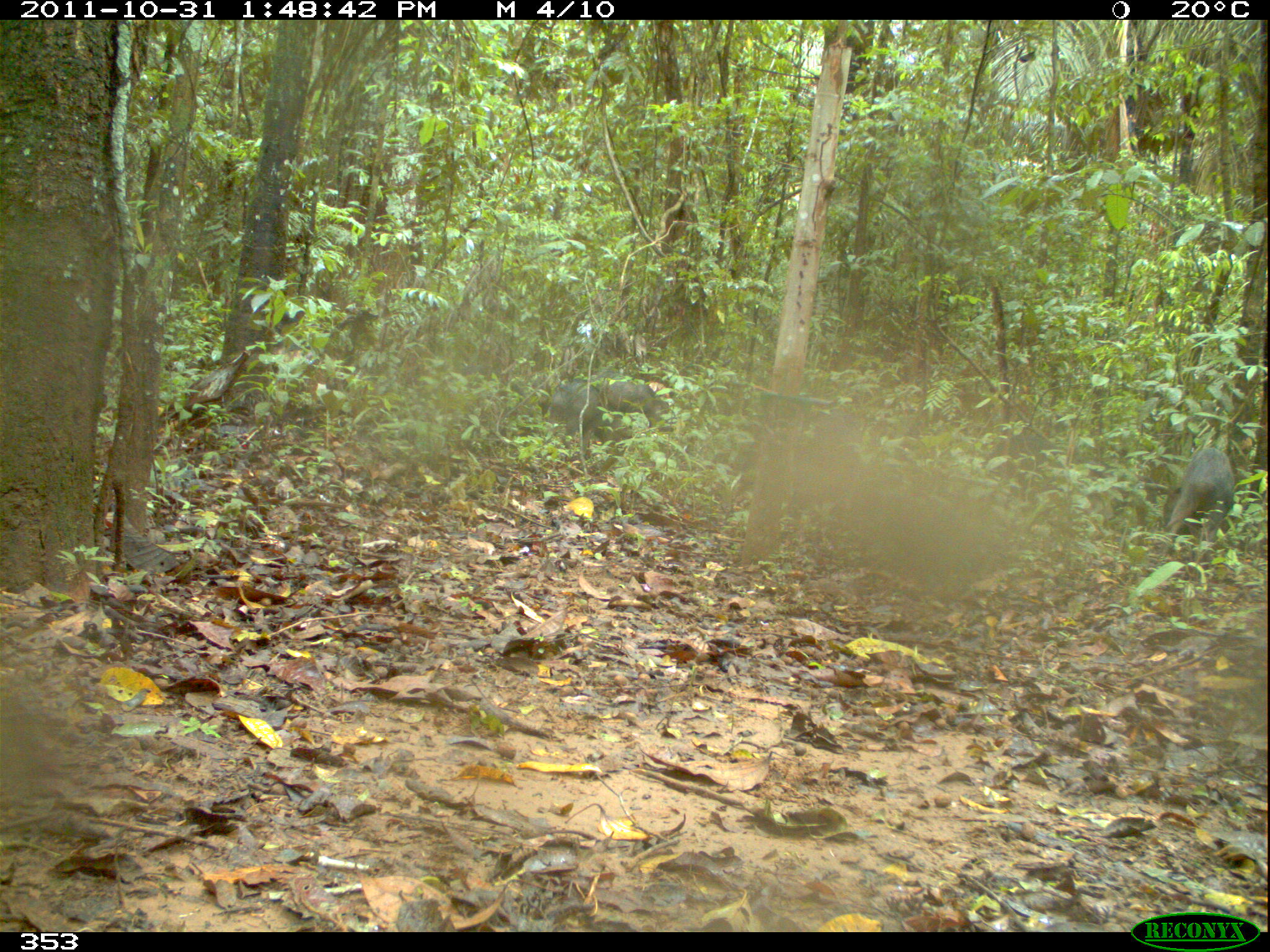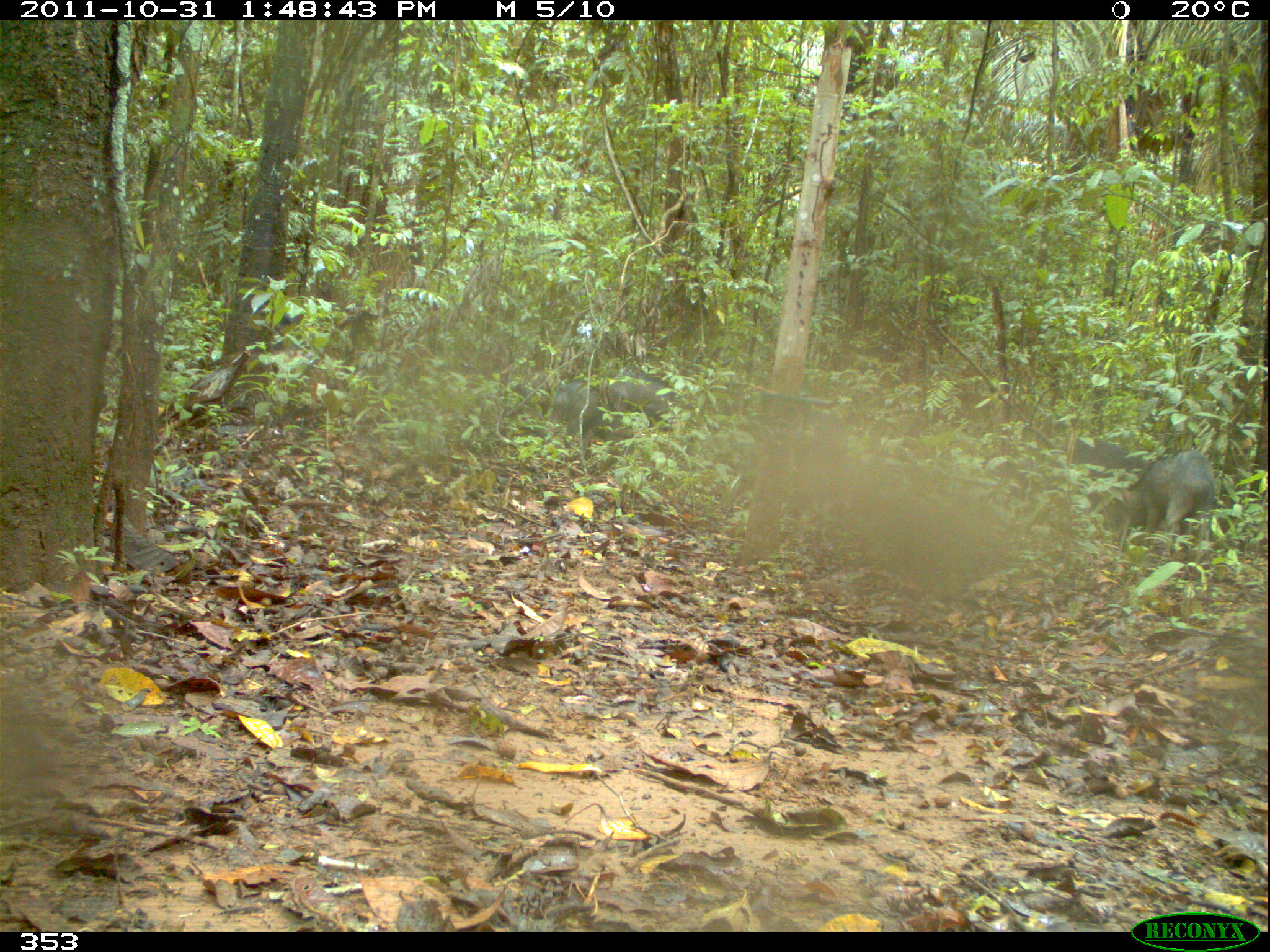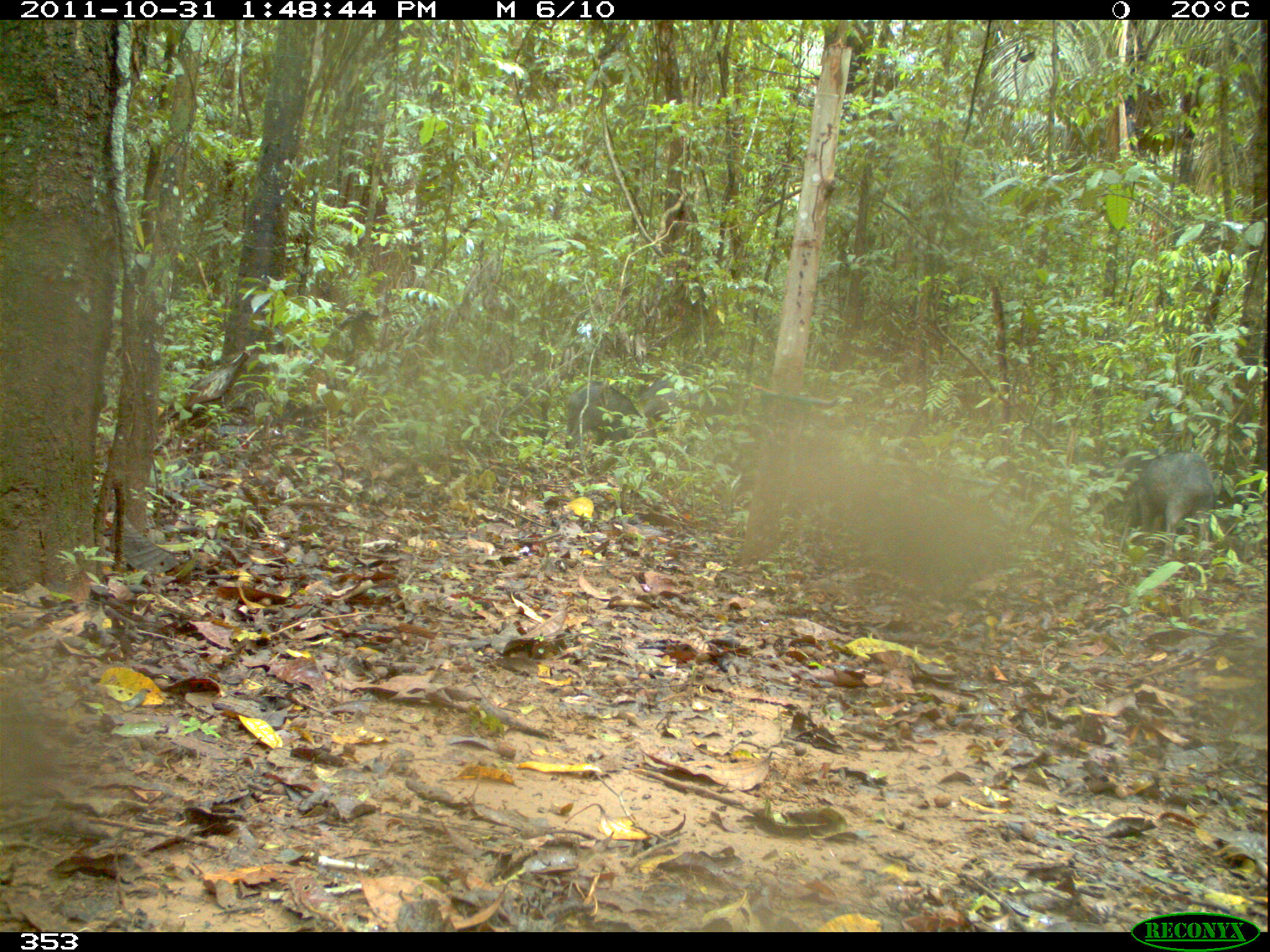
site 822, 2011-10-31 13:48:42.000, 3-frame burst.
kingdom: Animalia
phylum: Chordata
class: Mammalia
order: Artiodactyla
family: Tayassuidae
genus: Tayassu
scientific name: Tayassu pecari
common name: white-lipped peccary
Tayassu pecari (white-lipped peccary).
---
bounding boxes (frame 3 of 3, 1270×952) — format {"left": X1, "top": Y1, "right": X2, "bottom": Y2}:
tayassu pecari: {"left": 1112, "top": 450, "right": 1218, "bottom": 561}; {"left": 564, "top": 380, "right": 642, "bottom": 463}; {"left": 637, "top": 379, "right": 725, "bottom": 438}